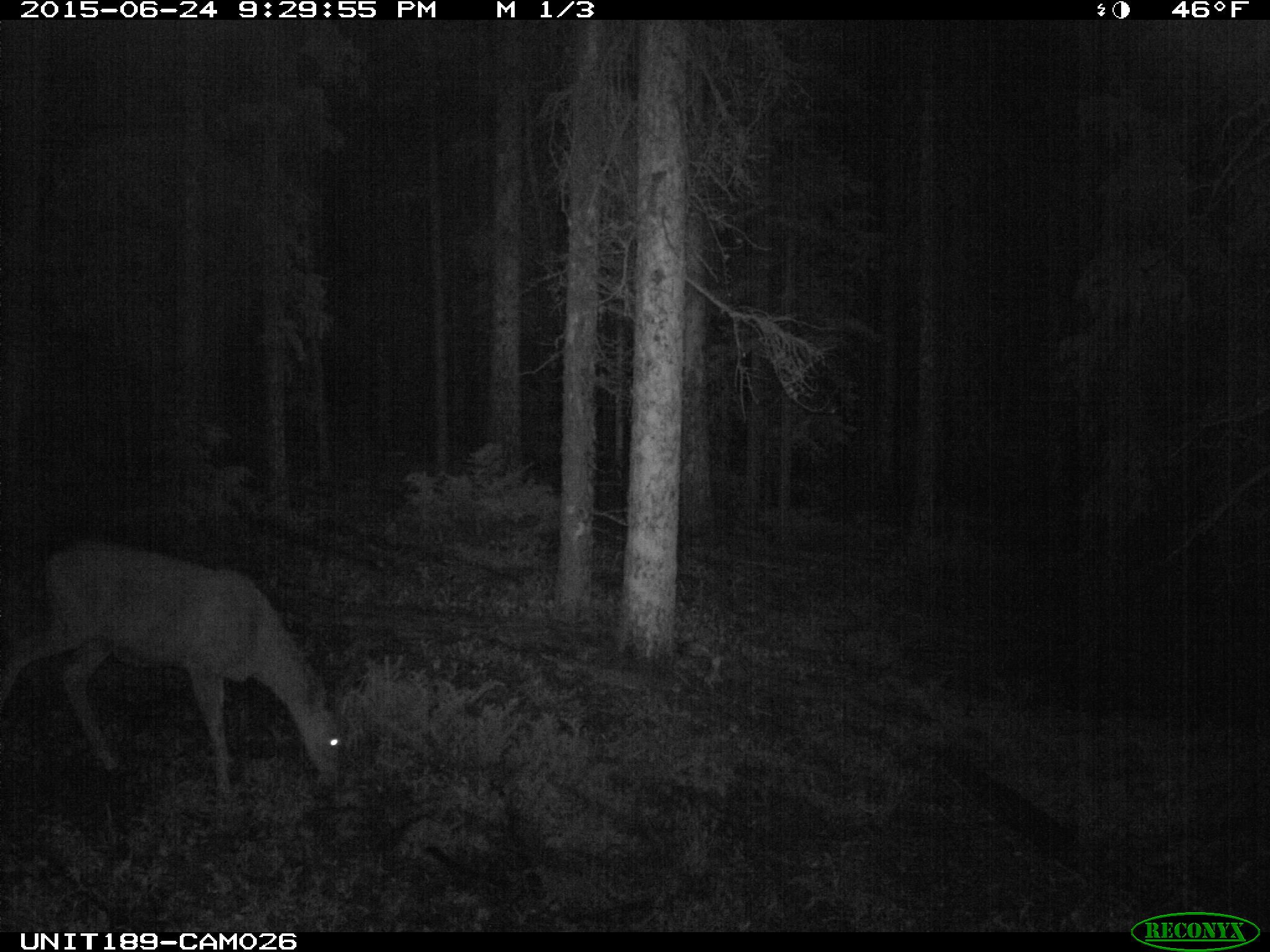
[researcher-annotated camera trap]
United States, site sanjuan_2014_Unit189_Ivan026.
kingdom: Animalia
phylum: Chordata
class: Mammalia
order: Artiodactyla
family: Cervidae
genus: Odocoileus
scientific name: Odocoileus hemionus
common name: mule deer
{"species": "Odocoileus hemionus (mule deer)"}